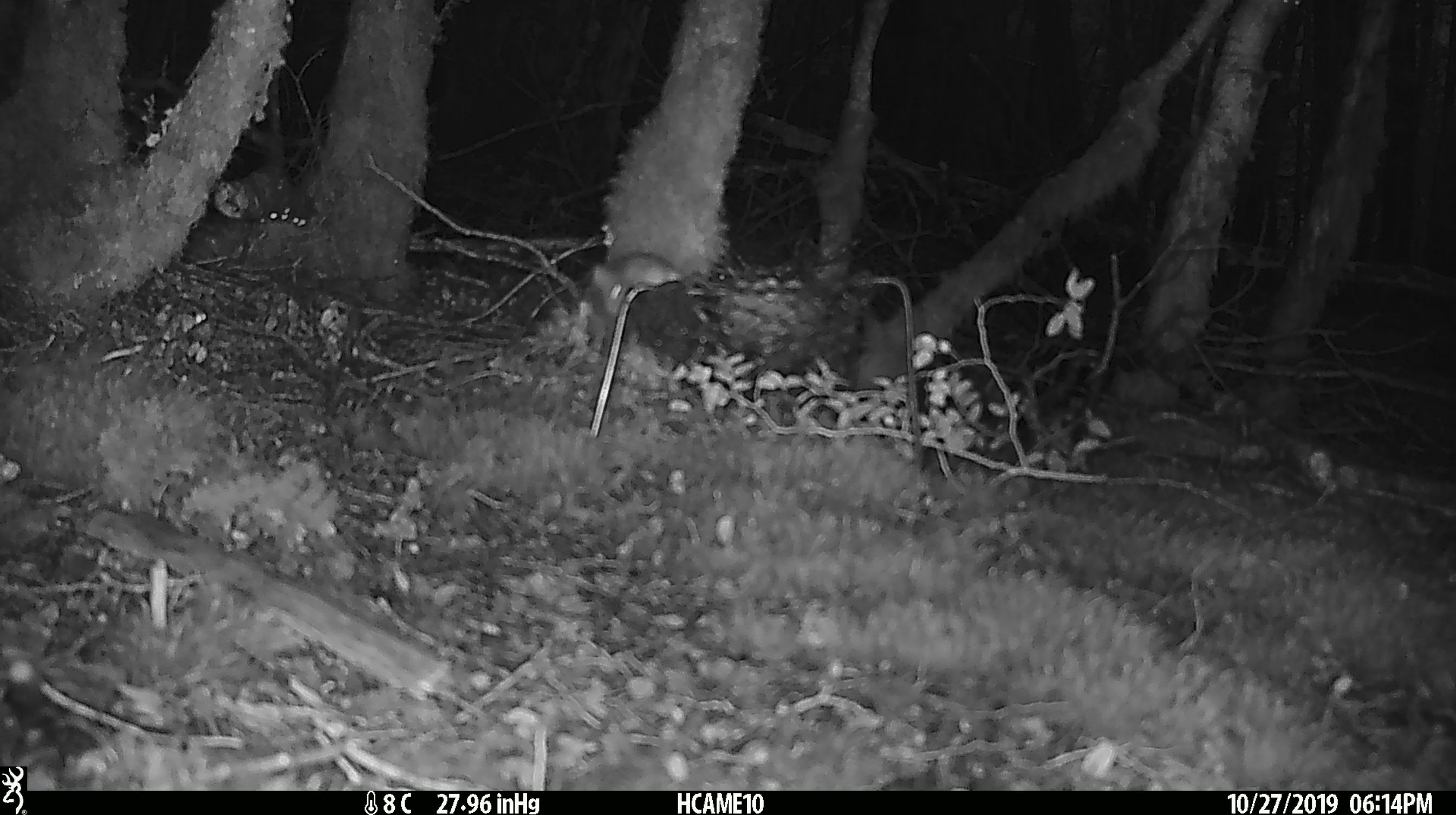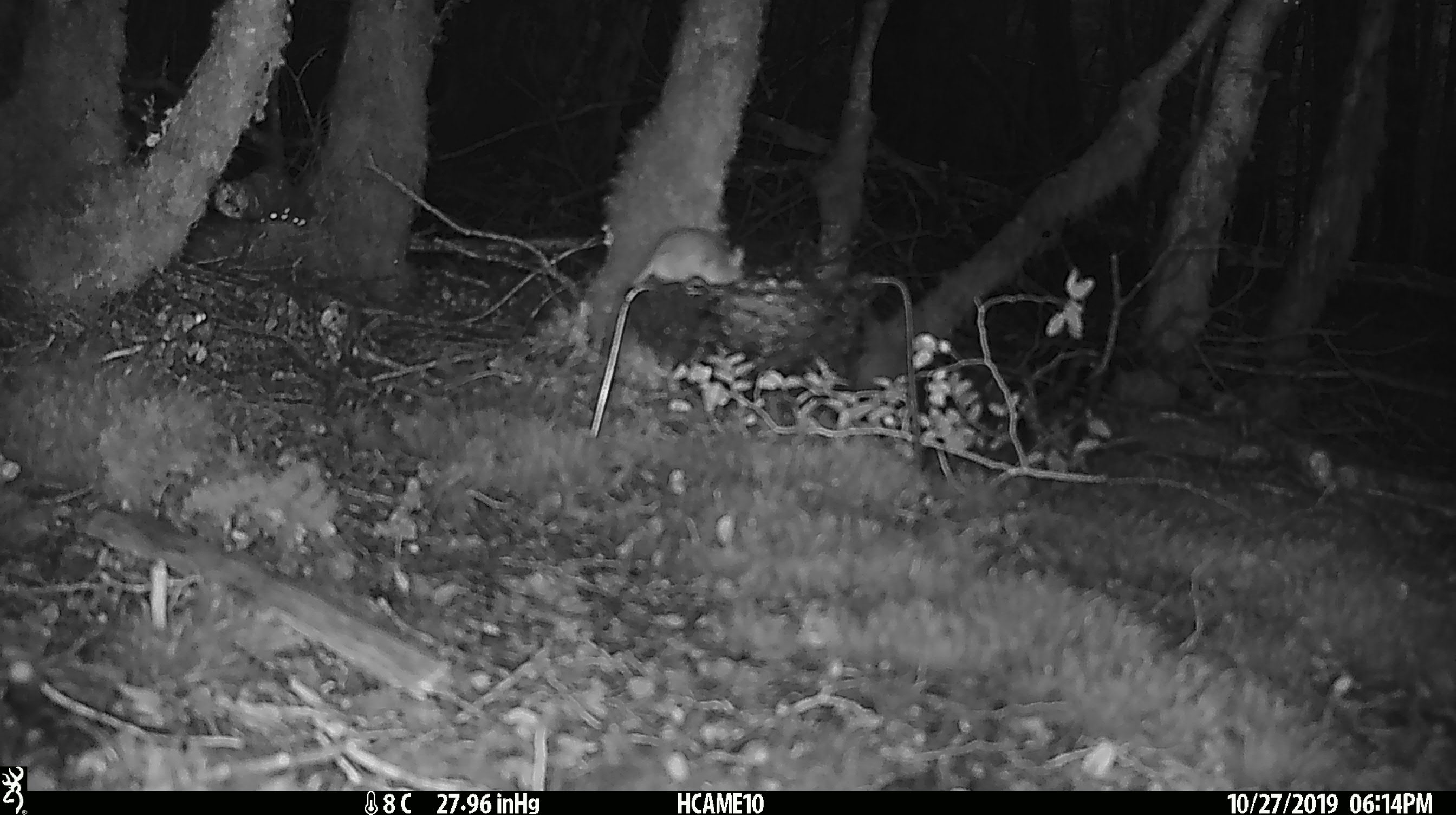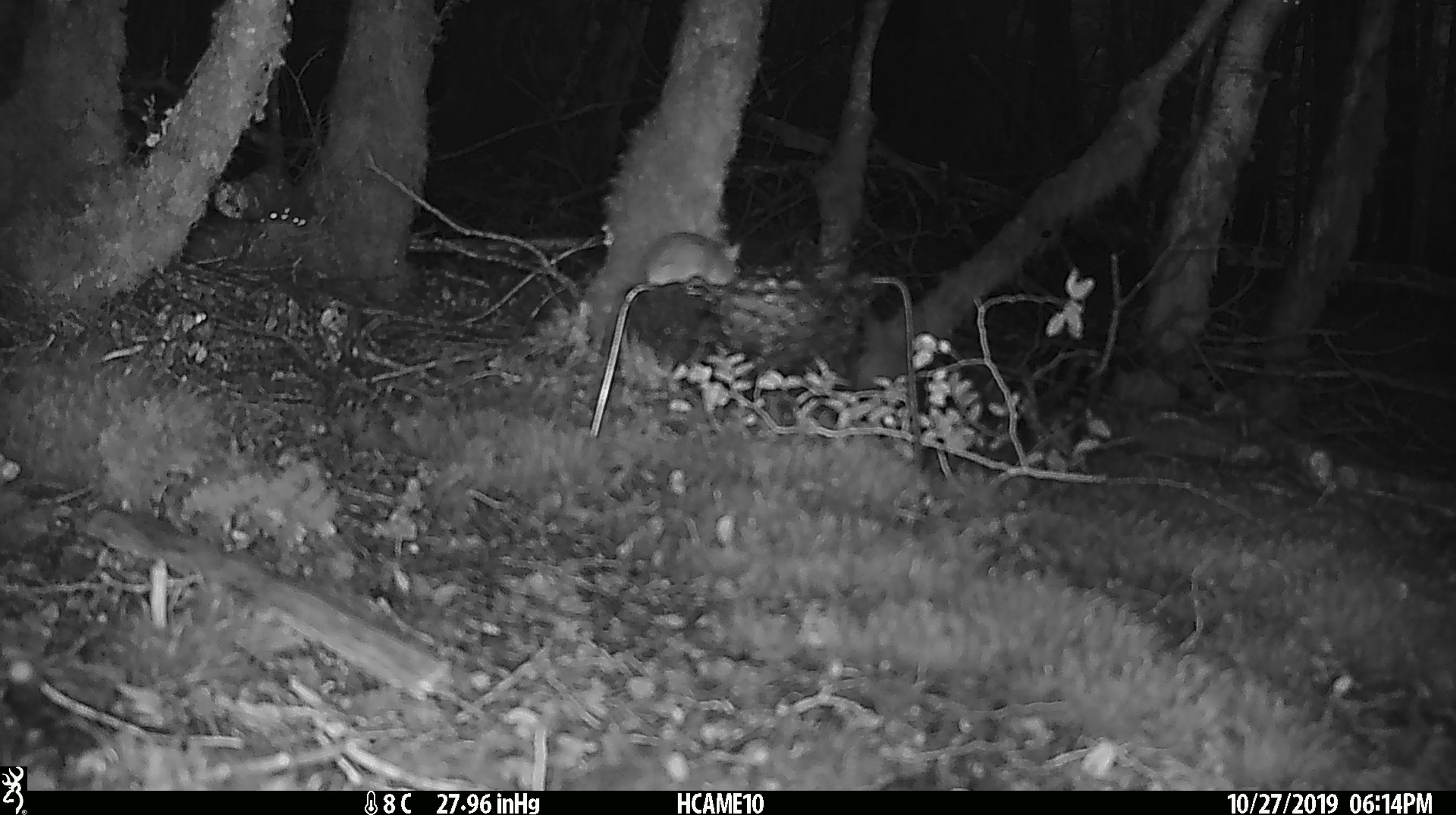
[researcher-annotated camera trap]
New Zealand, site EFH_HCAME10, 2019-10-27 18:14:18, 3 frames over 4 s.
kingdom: Animalia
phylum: Chordata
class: Mammalia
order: Rodentia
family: Muridae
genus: Mus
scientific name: Mus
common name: mouse